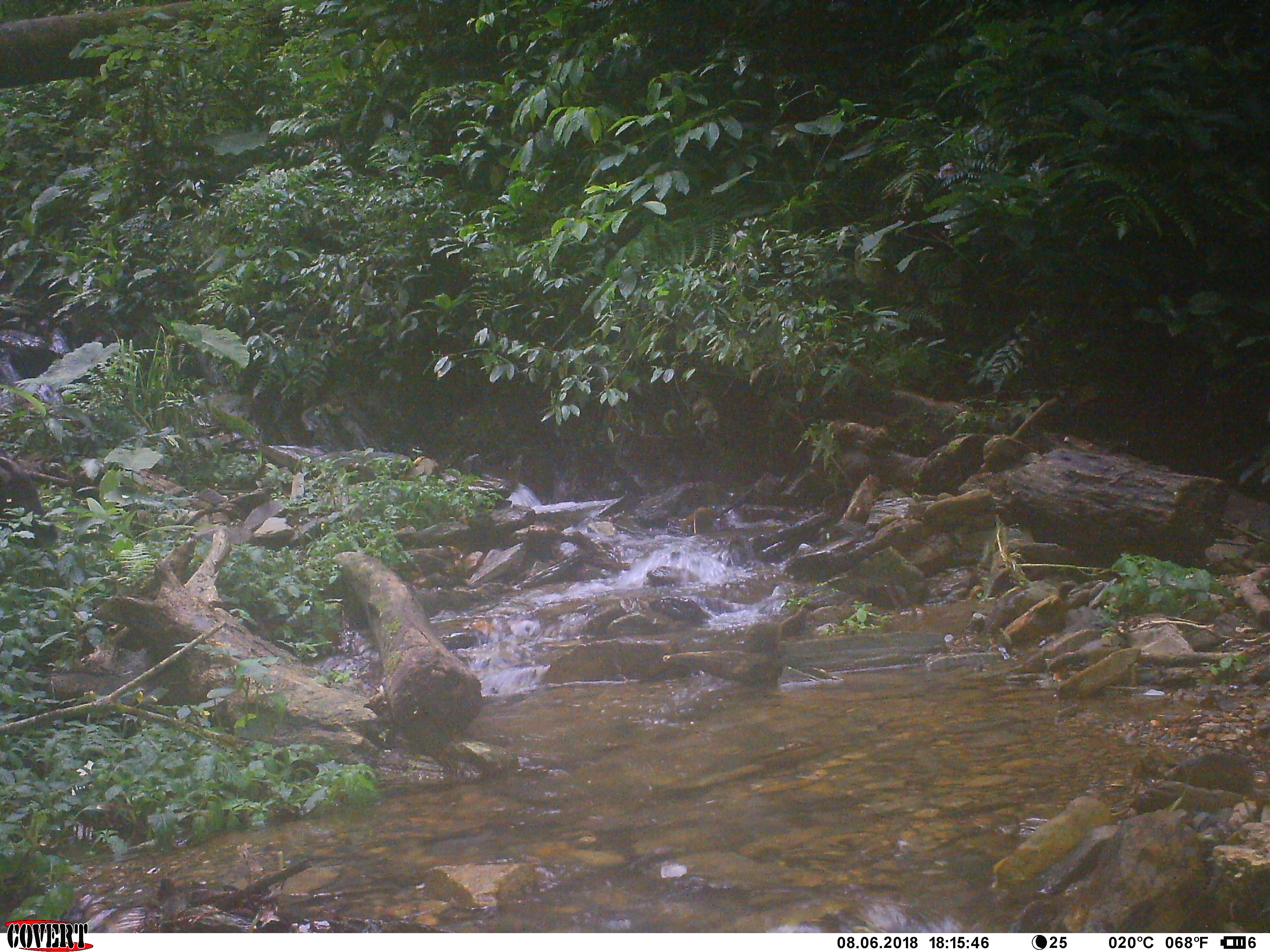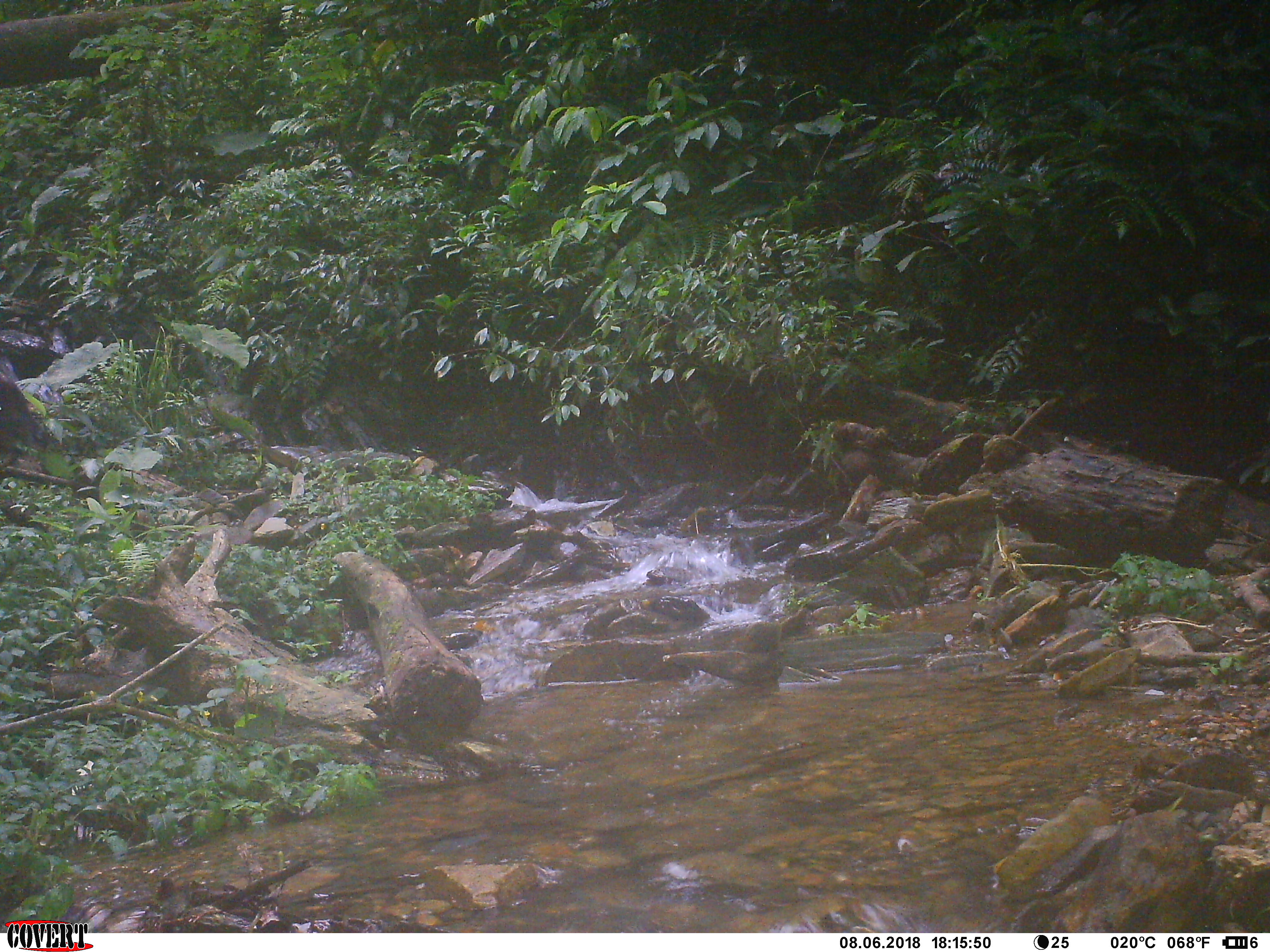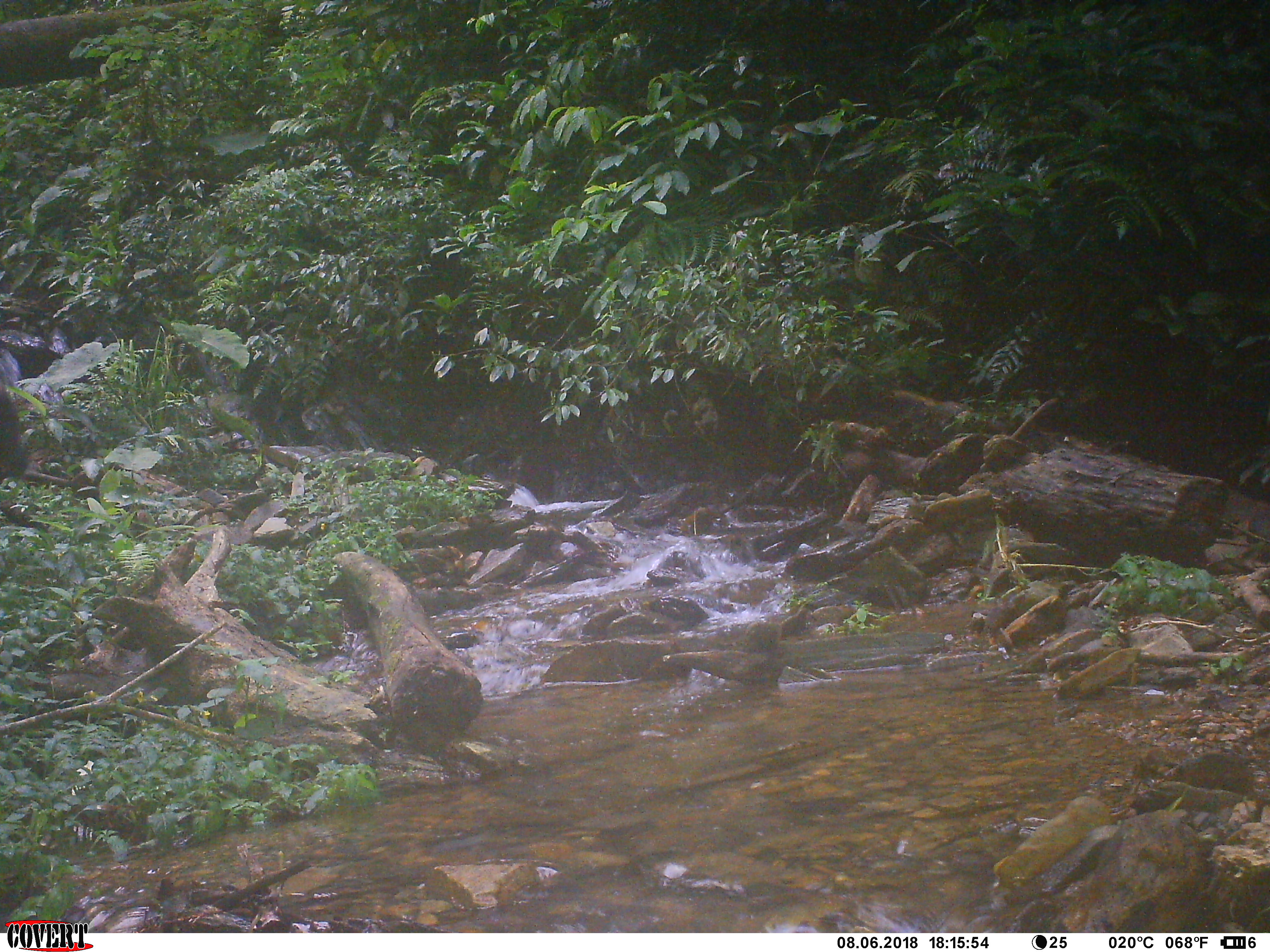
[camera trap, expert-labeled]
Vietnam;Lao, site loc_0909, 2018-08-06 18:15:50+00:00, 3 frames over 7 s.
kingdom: Animalia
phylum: Chordata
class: Mammalia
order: Artiodactyla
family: Bovidae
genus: Capricornis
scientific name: Capricornis sumatraensis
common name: chinese serow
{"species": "chinese serow (Capricornis sumatraensis)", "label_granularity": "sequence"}